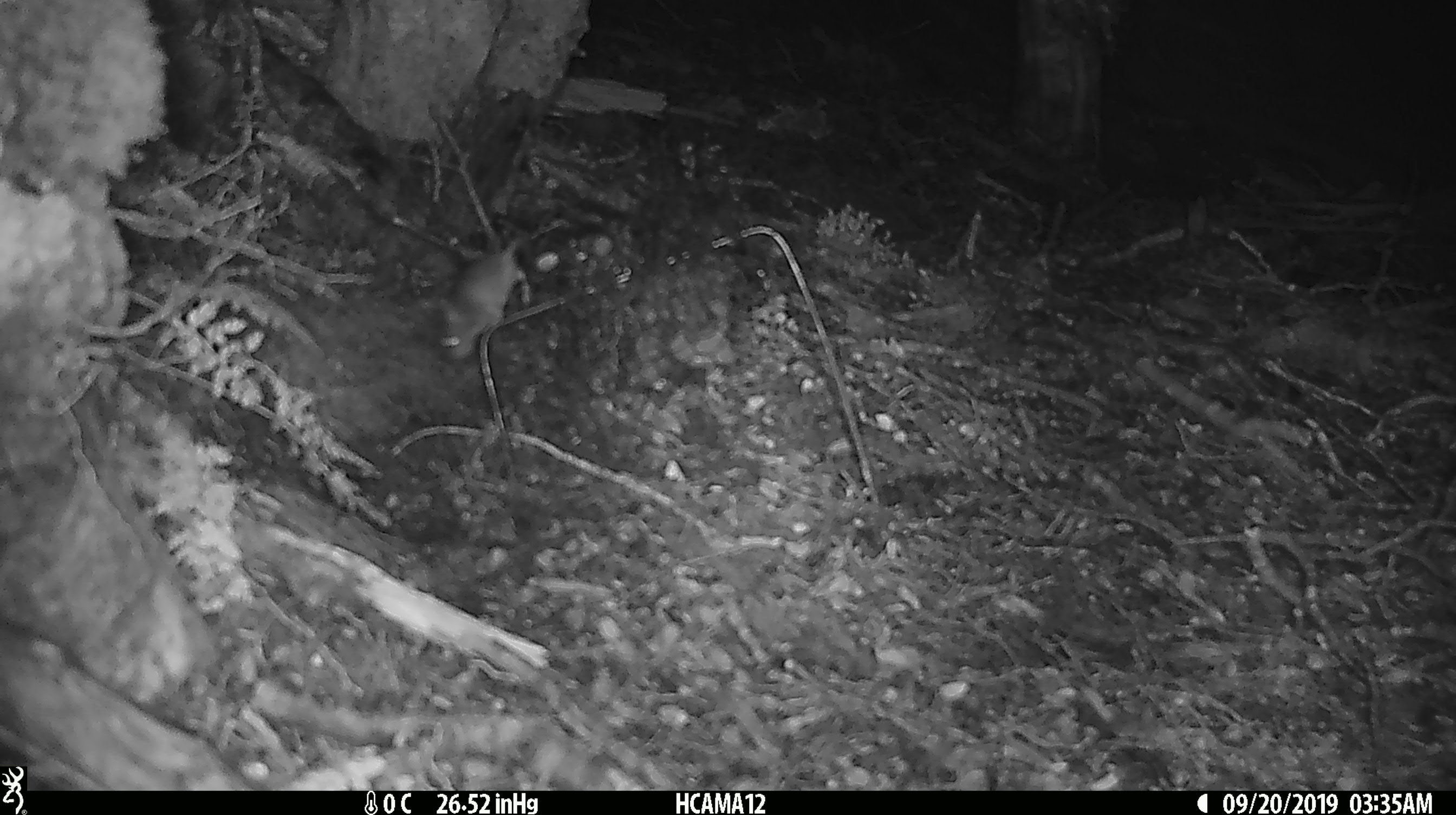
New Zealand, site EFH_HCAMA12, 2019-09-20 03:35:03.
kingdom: Animalia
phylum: Chordata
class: Mammalia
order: Rodentia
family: Muridae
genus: Mus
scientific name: Mus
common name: mouse